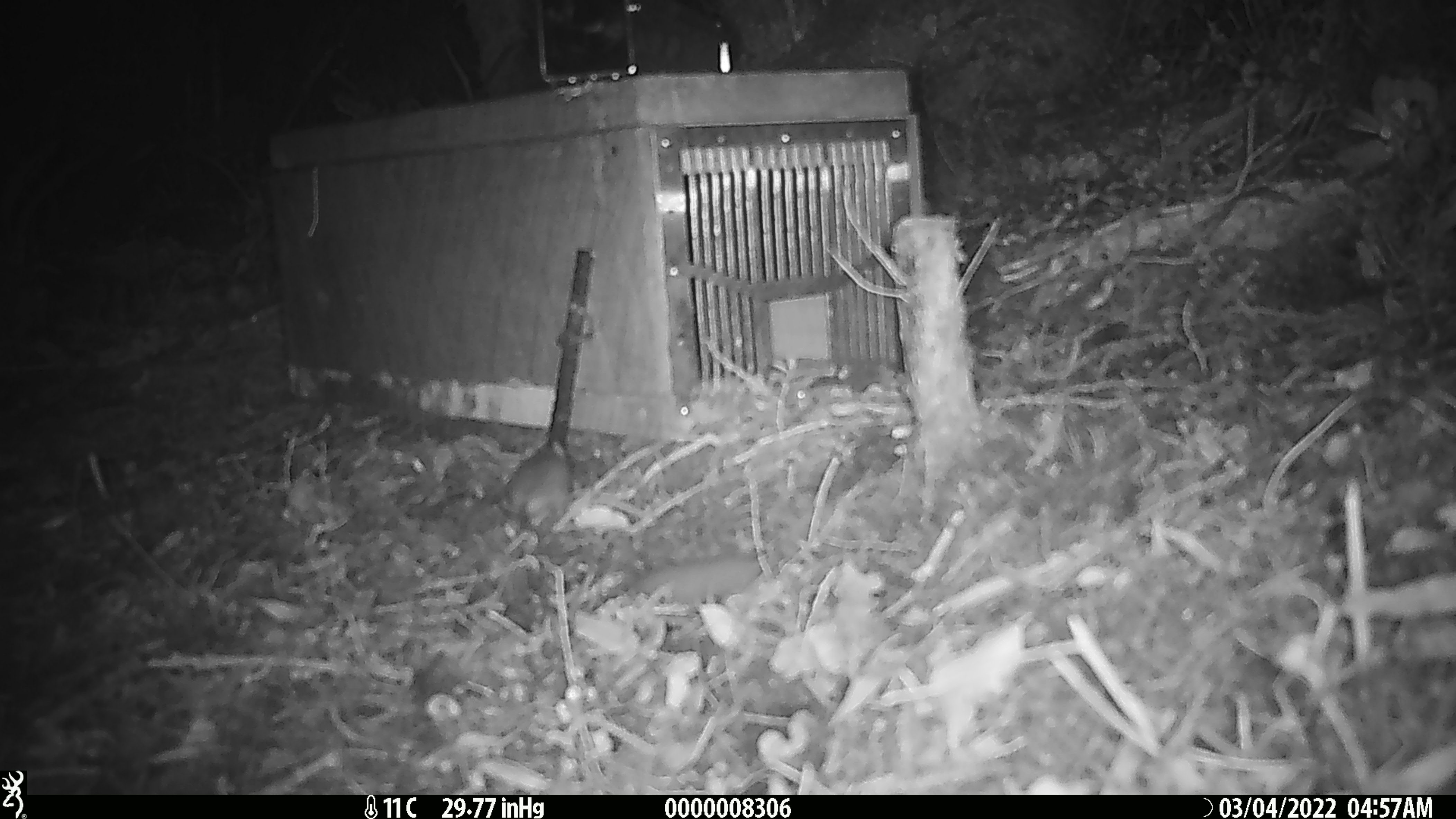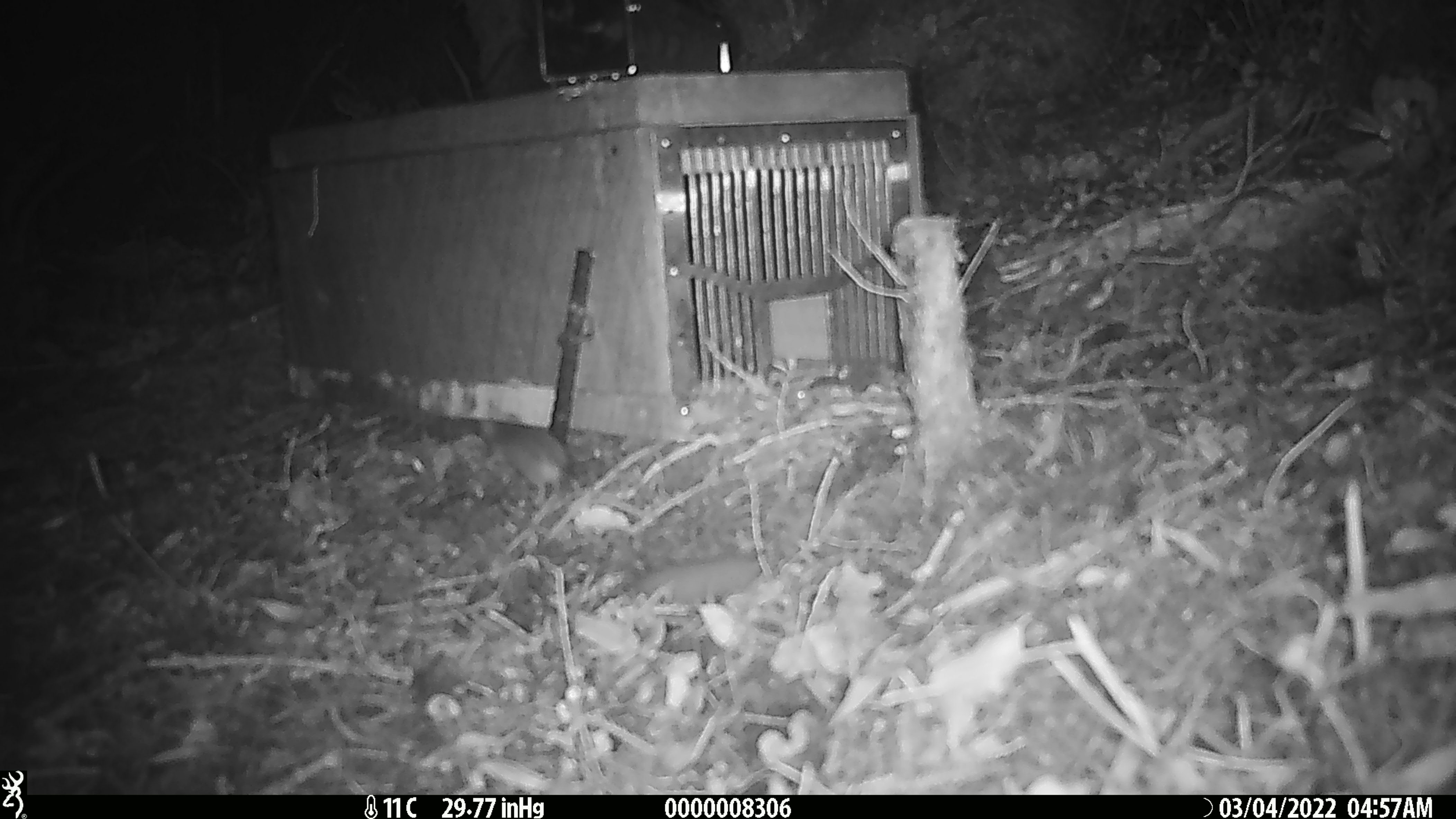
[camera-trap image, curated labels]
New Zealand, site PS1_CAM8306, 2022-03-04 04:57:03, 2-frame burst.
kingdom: Animalia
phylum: Chordata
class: Mammalia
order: Rodentia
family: Muridae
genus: Mus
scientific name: Mus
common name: mouse